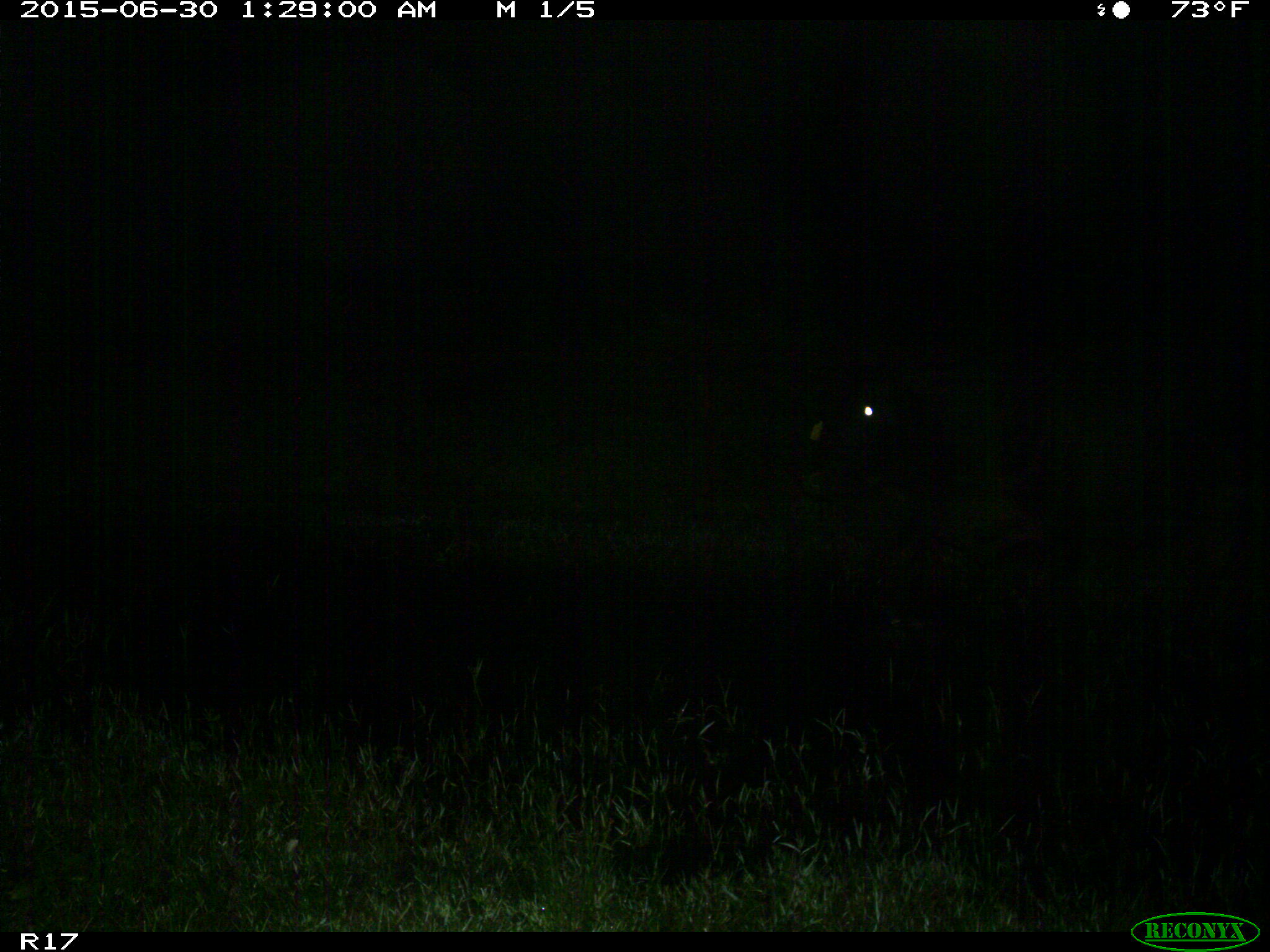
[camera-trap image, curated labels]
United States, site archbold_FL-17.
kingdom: Animalia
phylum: Chordata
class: Mammalia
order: Artiodactyla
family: Bovidae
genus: Bos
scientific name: Bos taurus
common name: domestic cow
Bos taurus (domestic cow).